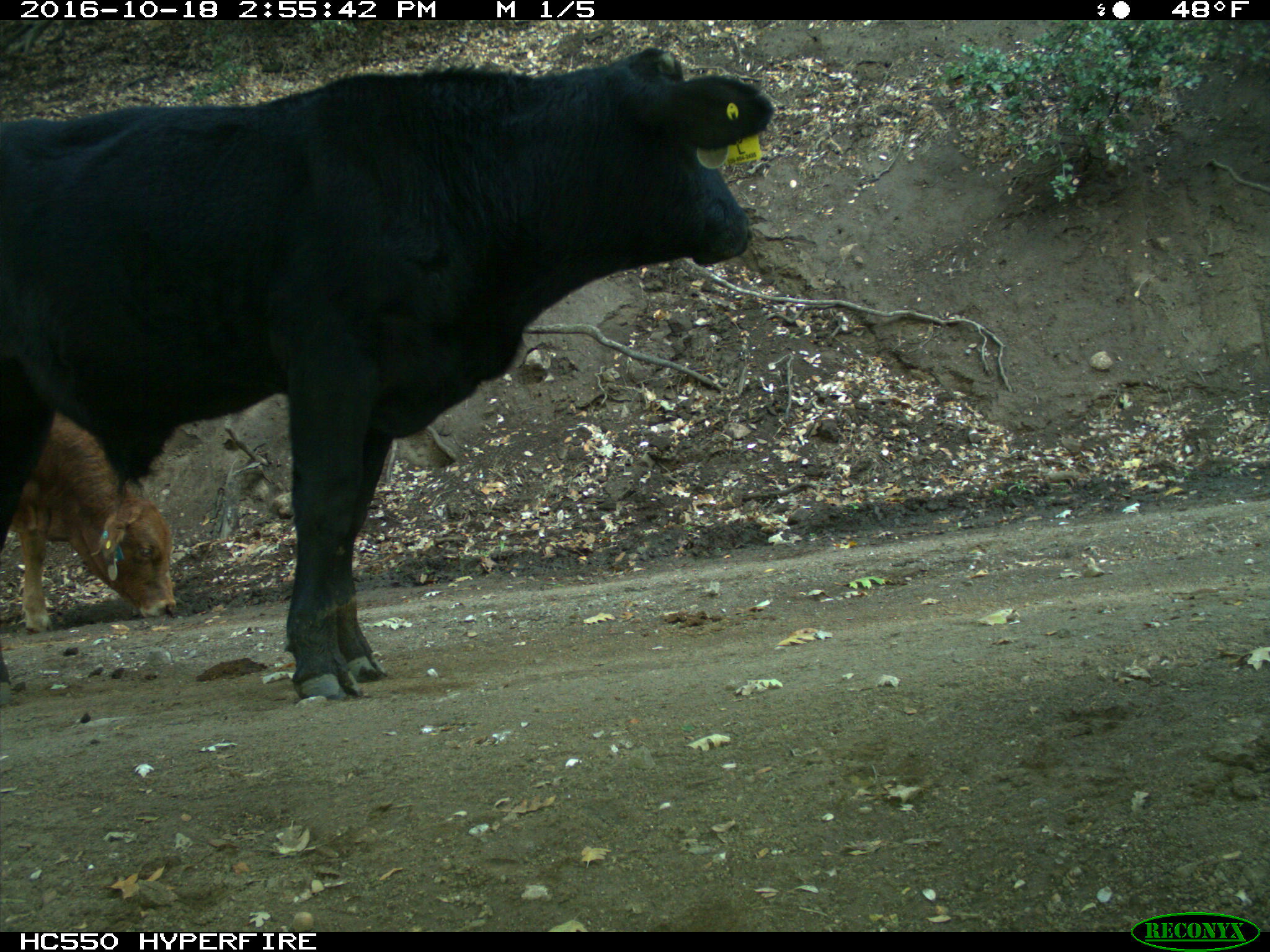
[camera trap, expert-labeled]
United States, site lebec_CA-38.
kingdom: Animalia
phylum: Chordata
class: Mammalia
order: Artiodactyla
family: Bovidae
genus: Bos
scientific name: Bos taurus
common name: domestic cow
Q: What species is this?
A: Bos taurus (domestic cow).